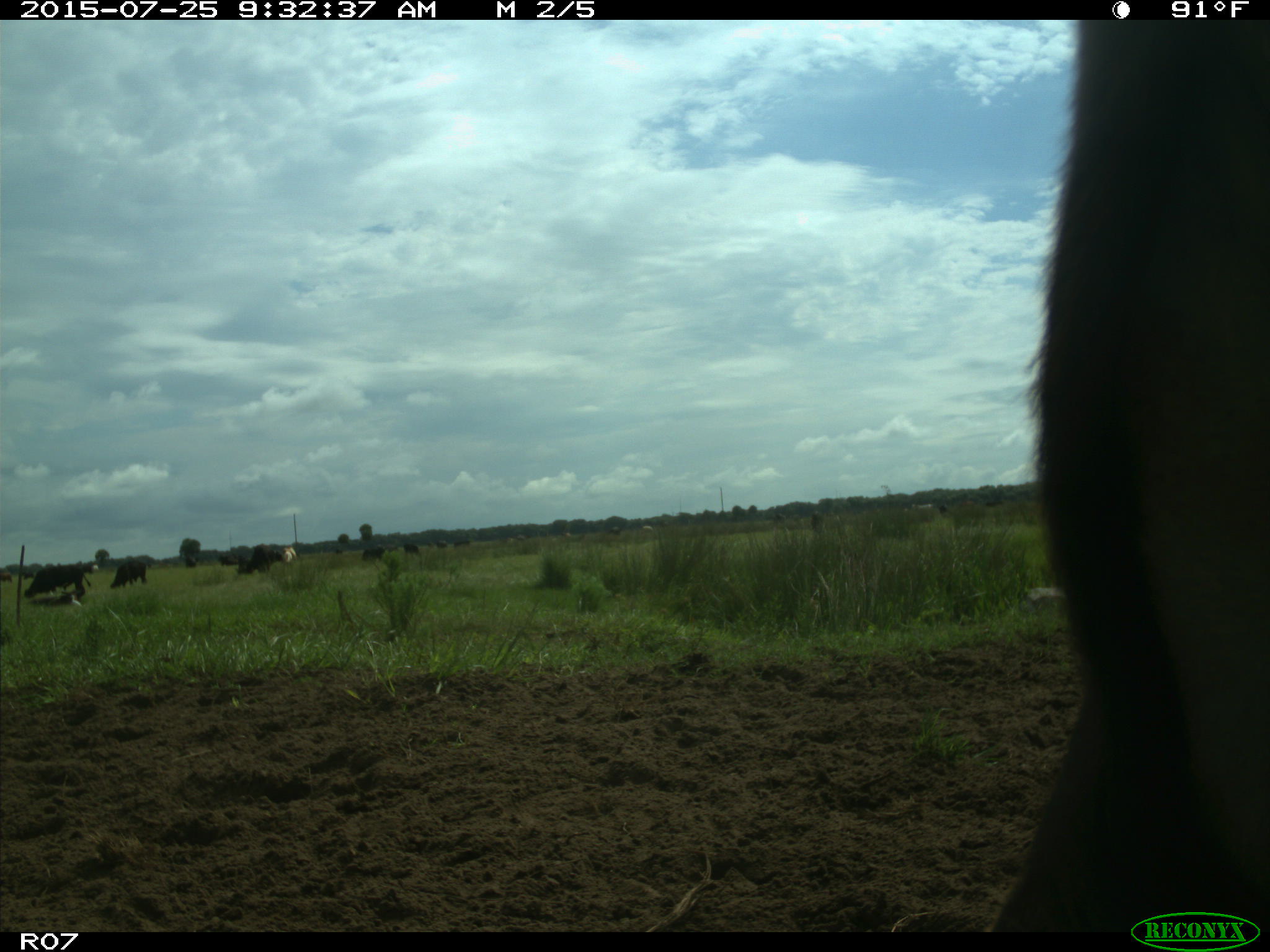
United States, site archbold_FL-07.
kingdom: Animalia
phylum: Chordata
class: Mammalia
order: Artiodactyla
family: Bovidae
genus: Bos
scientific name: Bos taurus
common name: domestic cow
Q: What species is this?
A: Bos taurus (domestic cow).